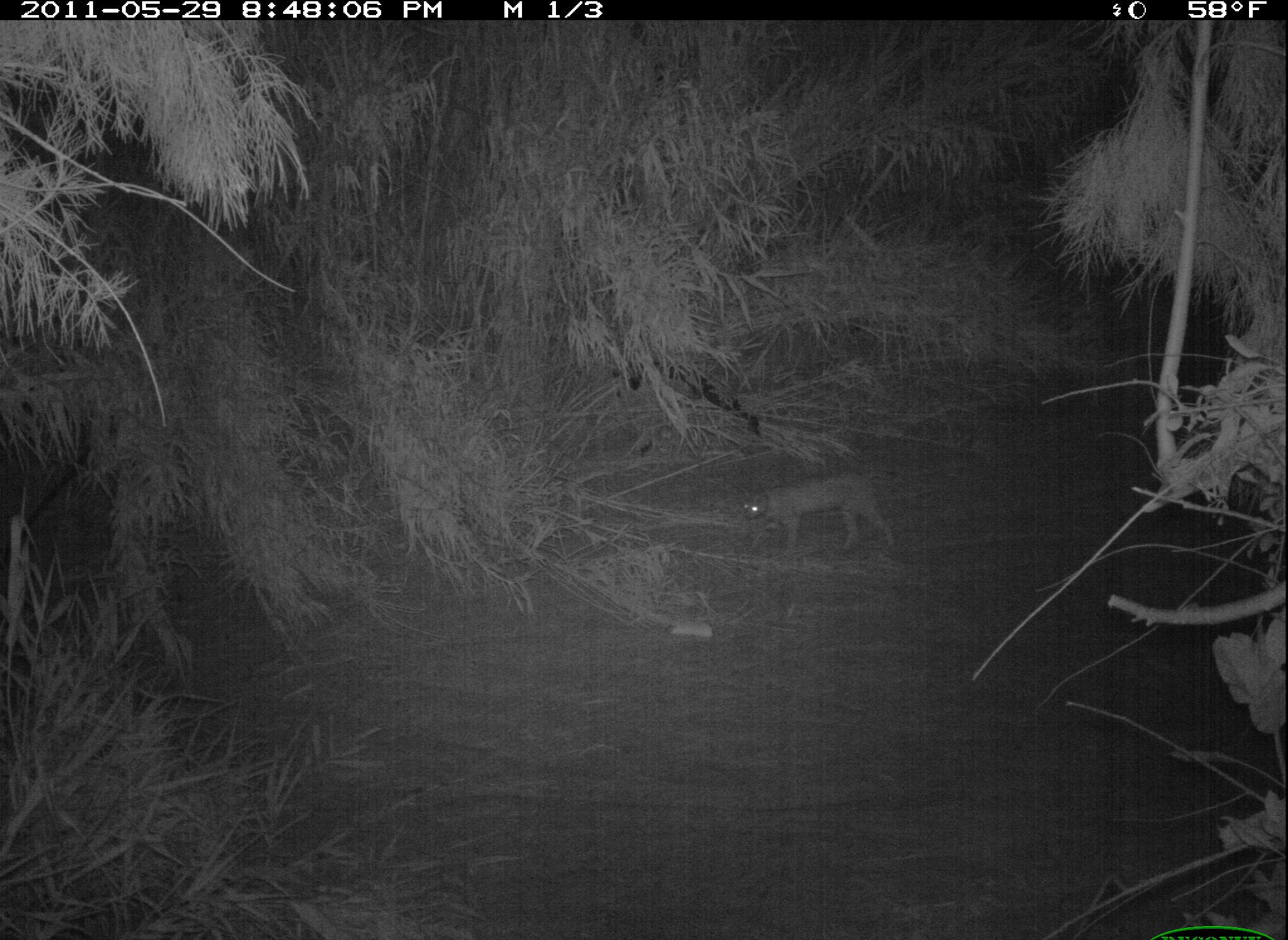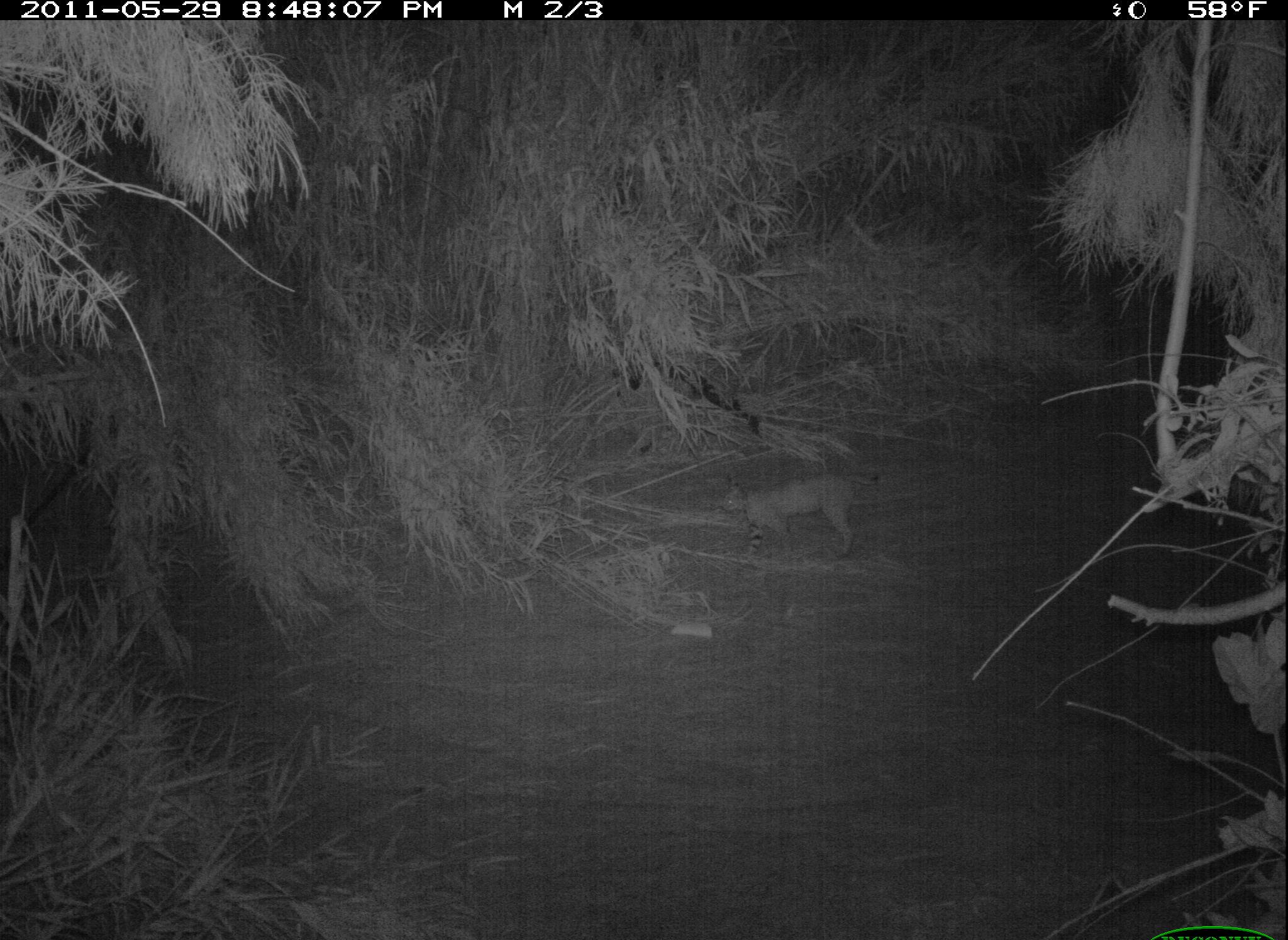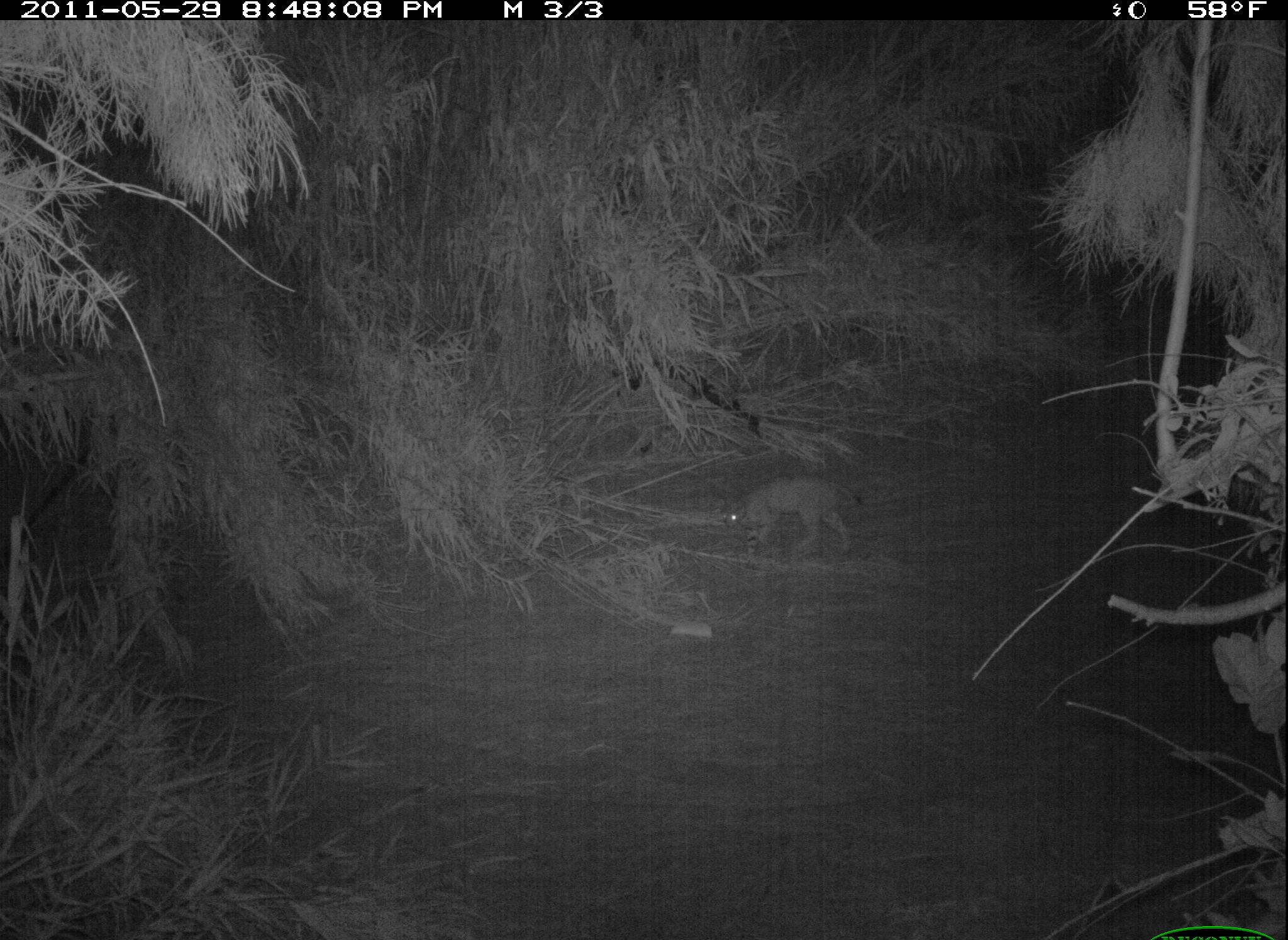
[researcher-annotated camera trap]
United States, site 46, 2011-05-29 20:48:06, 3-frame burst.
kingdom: Animalia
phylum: Chordata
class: Mammalia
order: Carnivora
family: Felidae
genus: Lynx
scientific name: Lynx rufus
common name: bobcat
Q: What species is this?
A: Bobcat (Lynx rufus).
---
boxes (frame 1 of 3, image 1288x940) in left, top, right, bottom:
bobcat: 733, 462, 908, 569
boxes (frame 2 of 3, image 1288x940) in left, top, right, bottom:
bobcat: 720, 472, 880, 562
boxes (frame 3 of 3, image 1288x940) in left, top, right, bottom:
bobcat: 720, 475, 866, 563